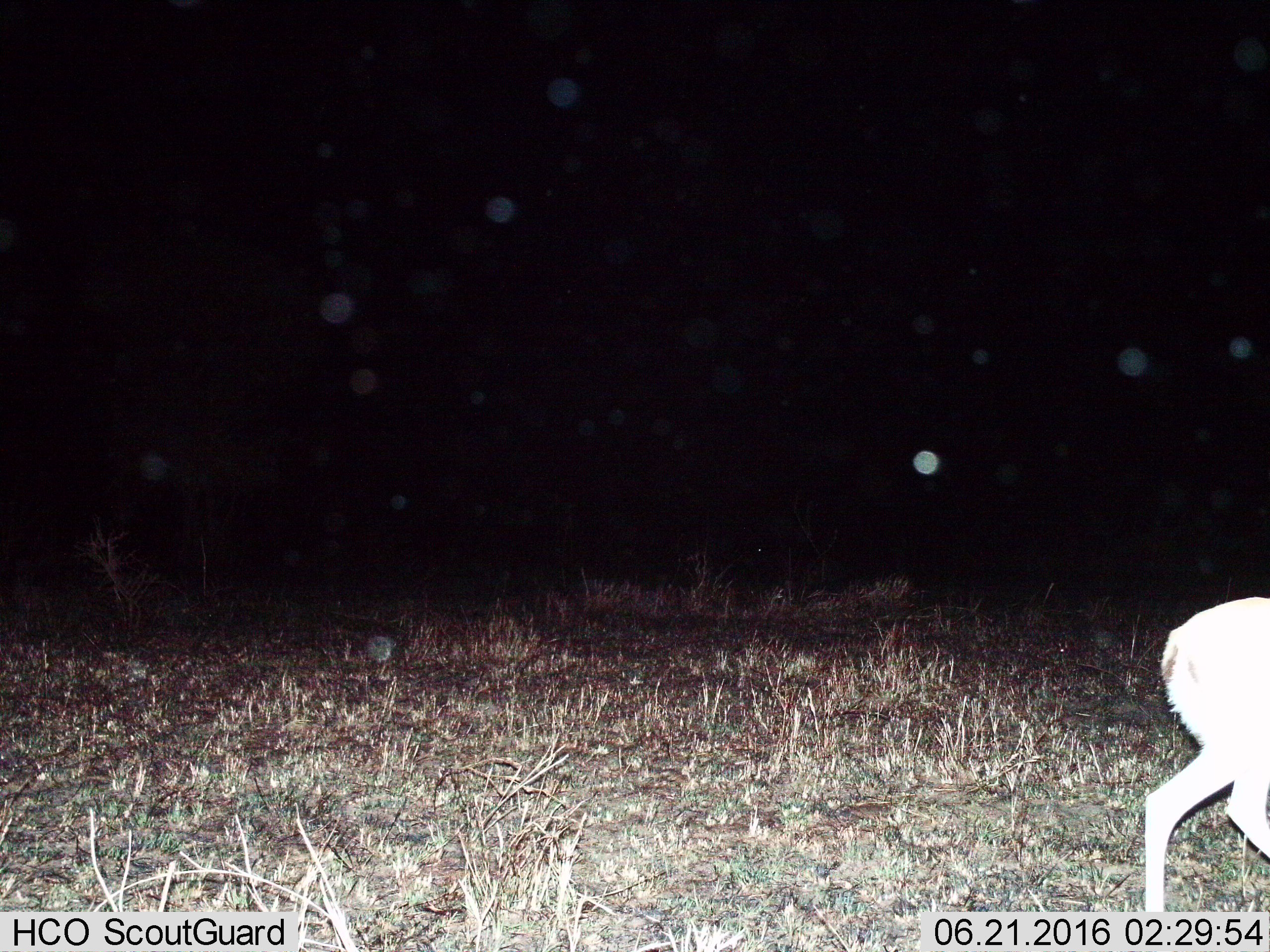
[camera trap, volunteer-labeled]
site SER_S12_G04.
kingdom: Animalia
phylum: Chordata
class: Mammalia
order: Artiodactyla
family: Bovidae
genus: Eudorcas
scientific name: Eudorcas thomsonii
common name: thomson's gazelle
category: gazellethomsons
Gazellethomsons (thomson's gazelle) (Eudorcas thomsonii), count 1. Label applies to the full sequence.